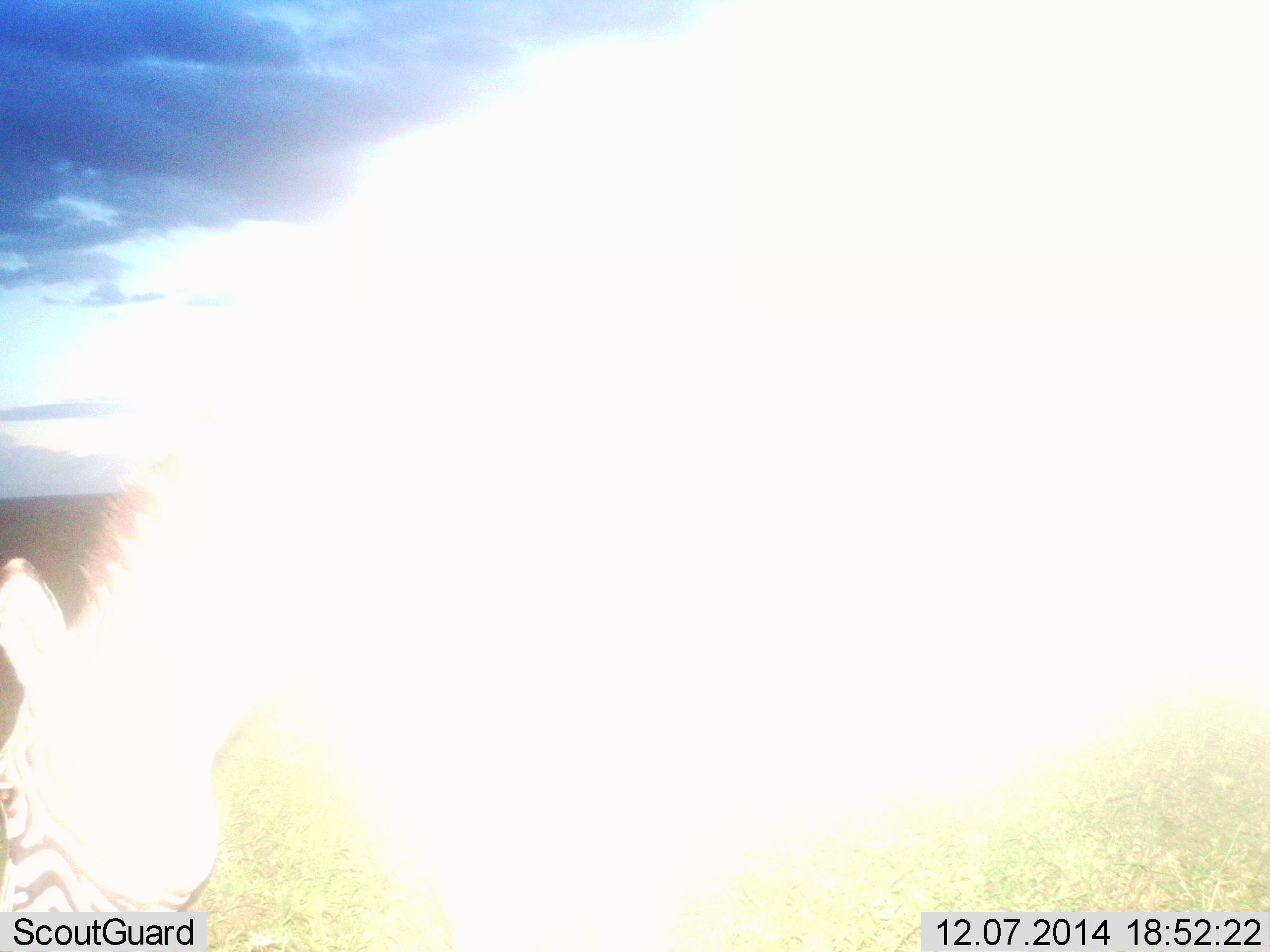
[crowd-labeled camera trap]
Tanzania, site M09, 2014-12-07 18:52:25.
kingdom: Animalia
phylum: Chordata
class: Mammalia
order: Perissodactyla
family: Equidae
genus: Equus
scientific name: Equus quagga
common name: plains zebra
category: zebra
Zebra (plains zebra) (Equus quagga), count 1. Behavior (volunteer vote fractions): standing 30%, resting 0%, moving 0%, interacting 0%. Young present (vote fraction): 0%. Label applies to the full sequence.